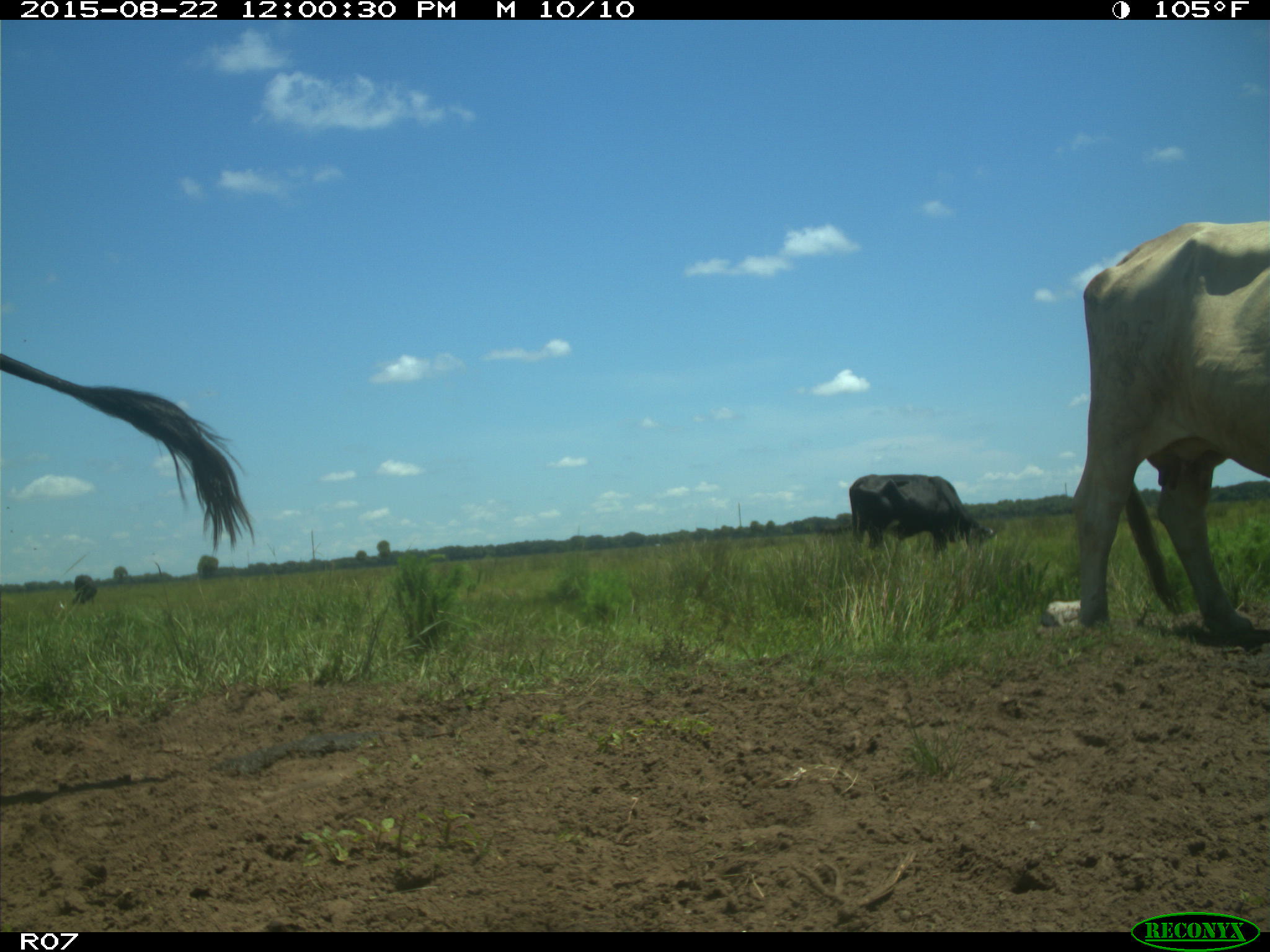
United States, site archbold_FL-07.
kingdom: Animalia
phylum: Chordata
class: Mammalia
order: Artiodactyla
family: Bovidae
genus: Bos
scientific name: Bos taurus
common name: domestic cow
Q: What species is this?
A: Bos taurus (domestic cow).